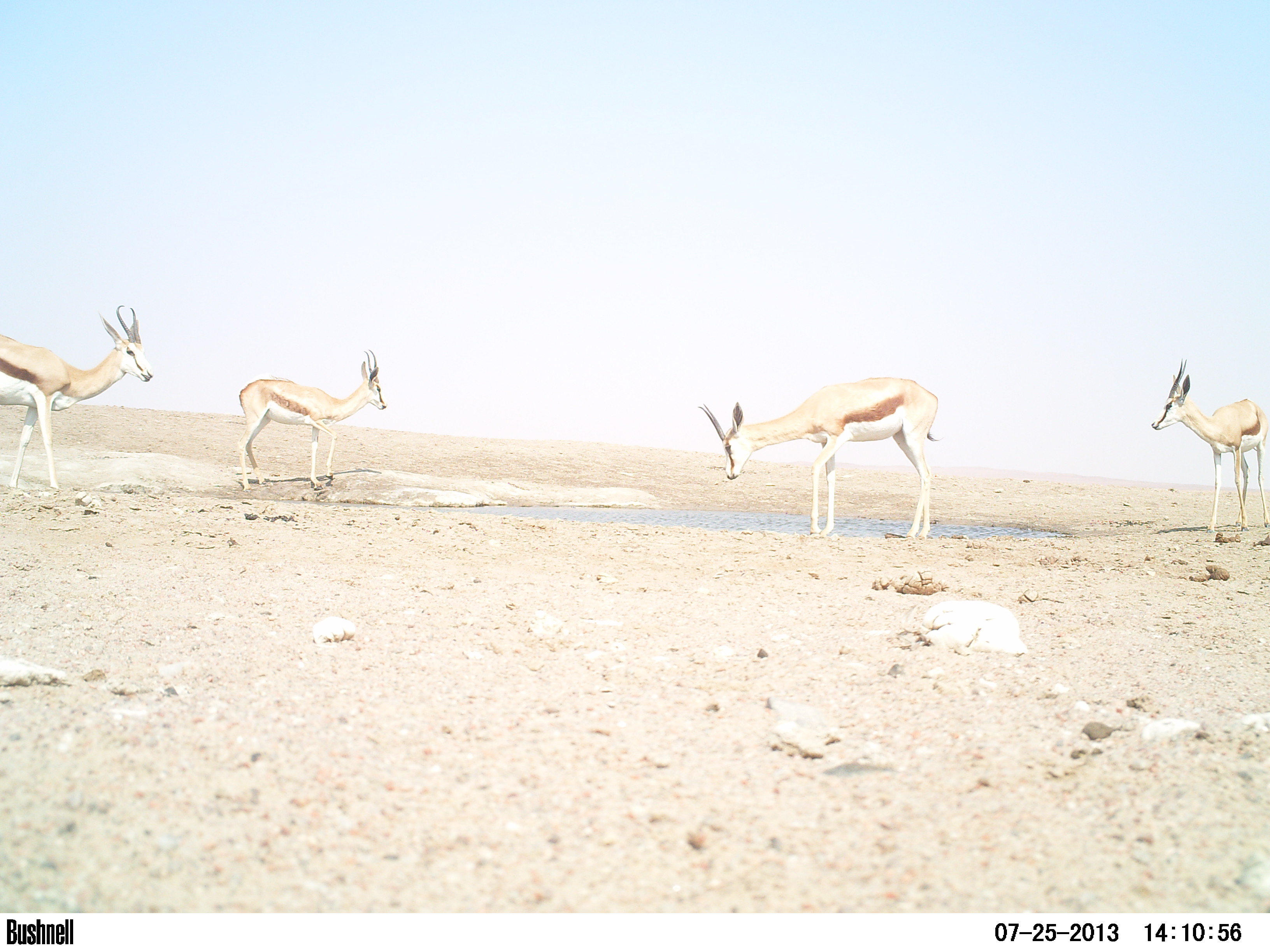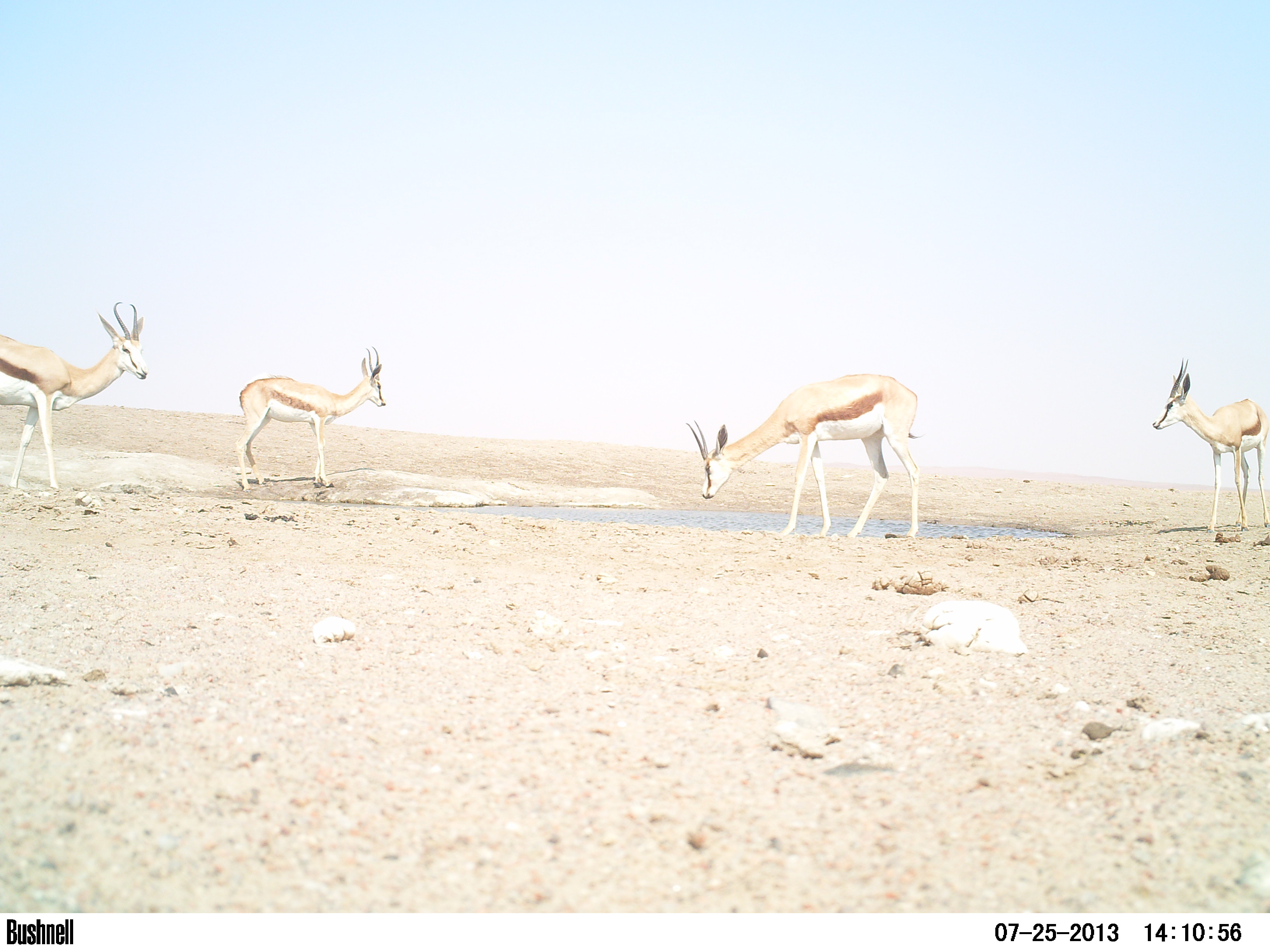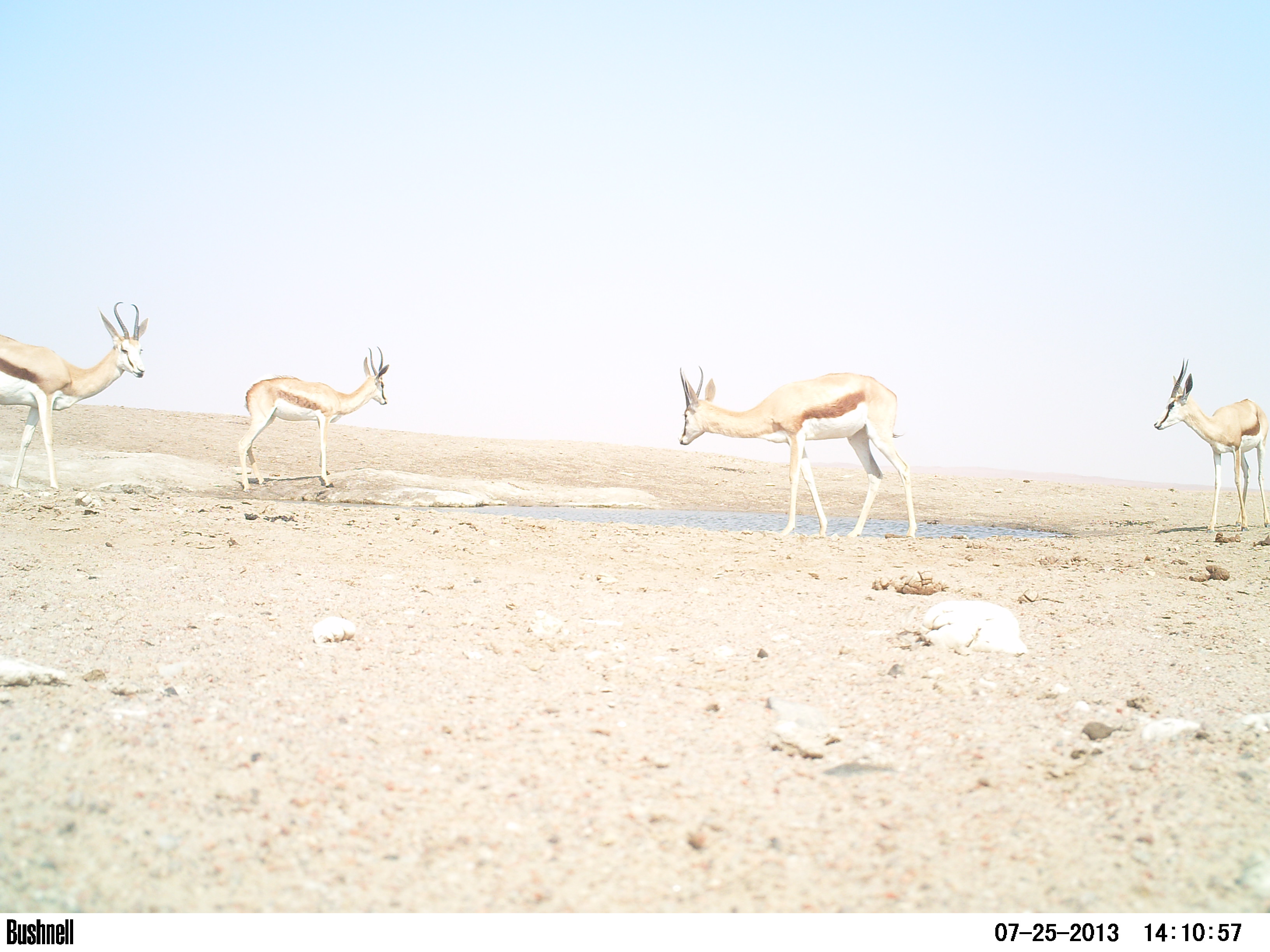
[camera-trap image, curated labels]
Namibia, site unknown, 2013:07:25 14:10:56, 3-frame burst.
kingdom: Animalia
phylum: Chordata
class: Mammalia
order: Artiodactyla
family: Bovidae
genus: Antidorcas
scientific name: Antidorcas marsupialis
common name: springbok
Antidorcas marsupialis (springbok).